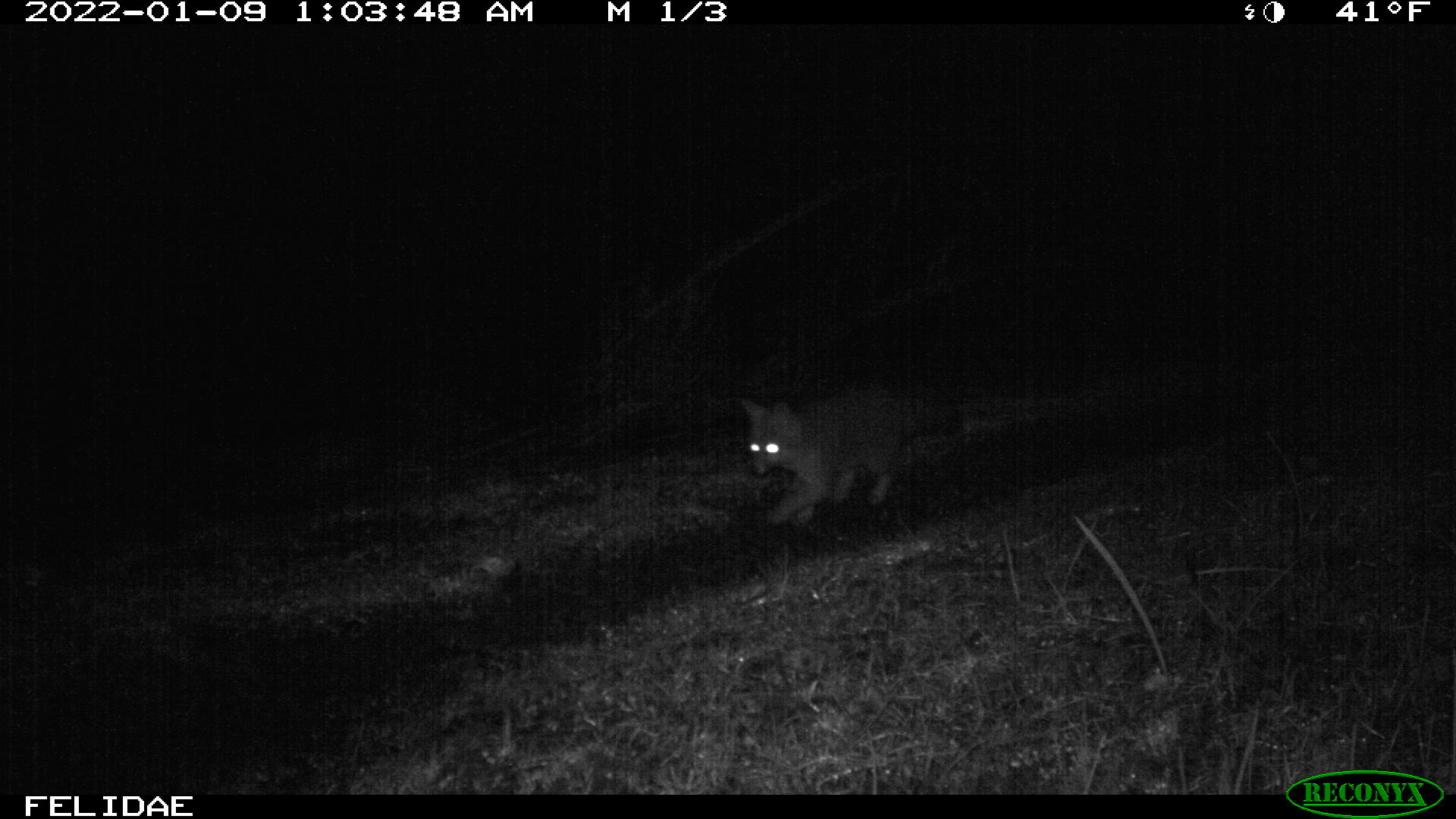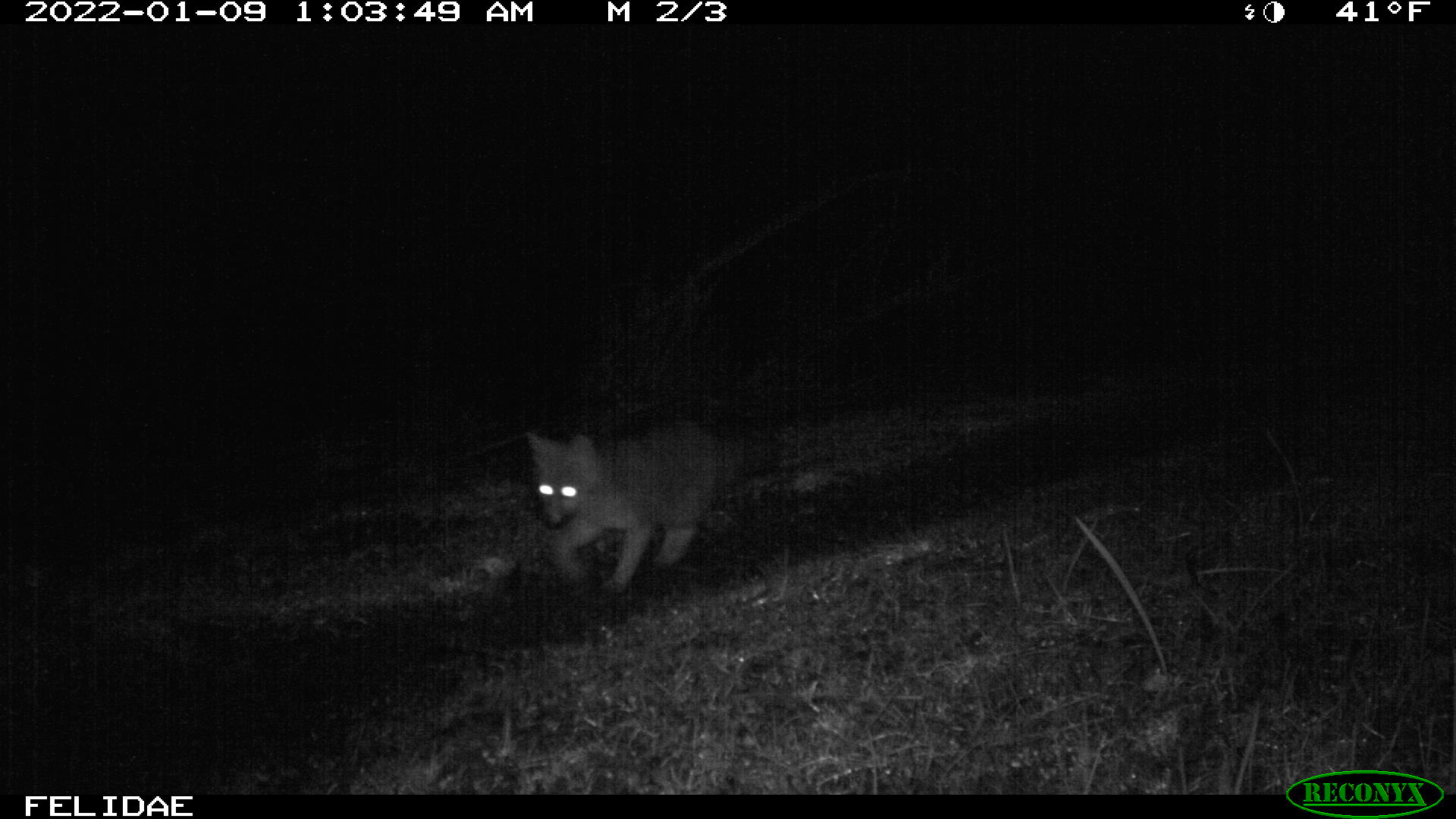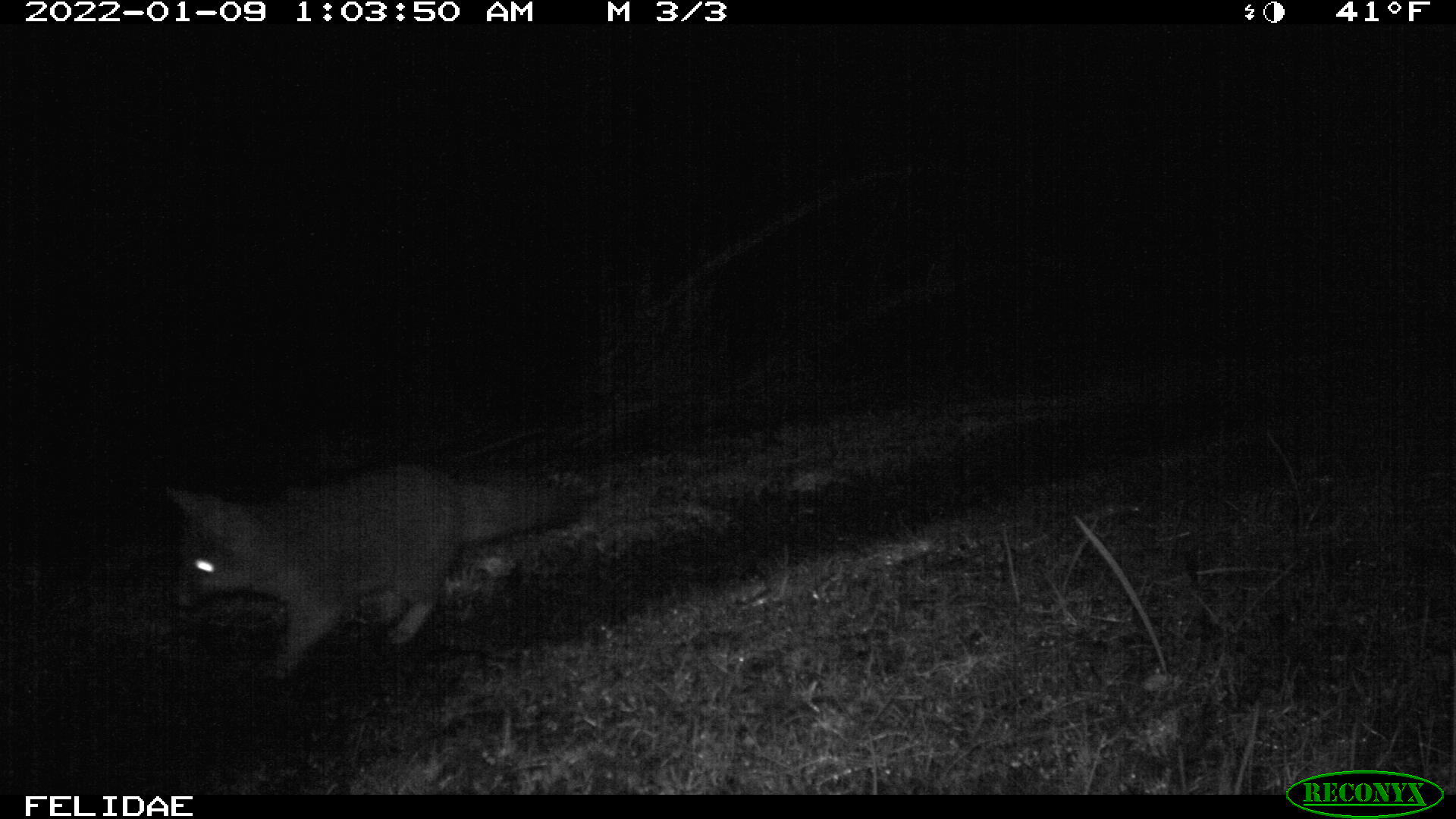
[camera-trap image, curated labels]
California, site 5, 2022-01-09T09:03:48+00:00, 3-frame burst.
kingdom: Animalia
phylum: Chordata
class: Mammalia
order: Carnivora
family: Canidae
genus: Urocyon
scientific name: Urocyon cinereoargenteus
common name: gray fox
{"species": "gray fox (Urocyon cinereoargenteus)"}